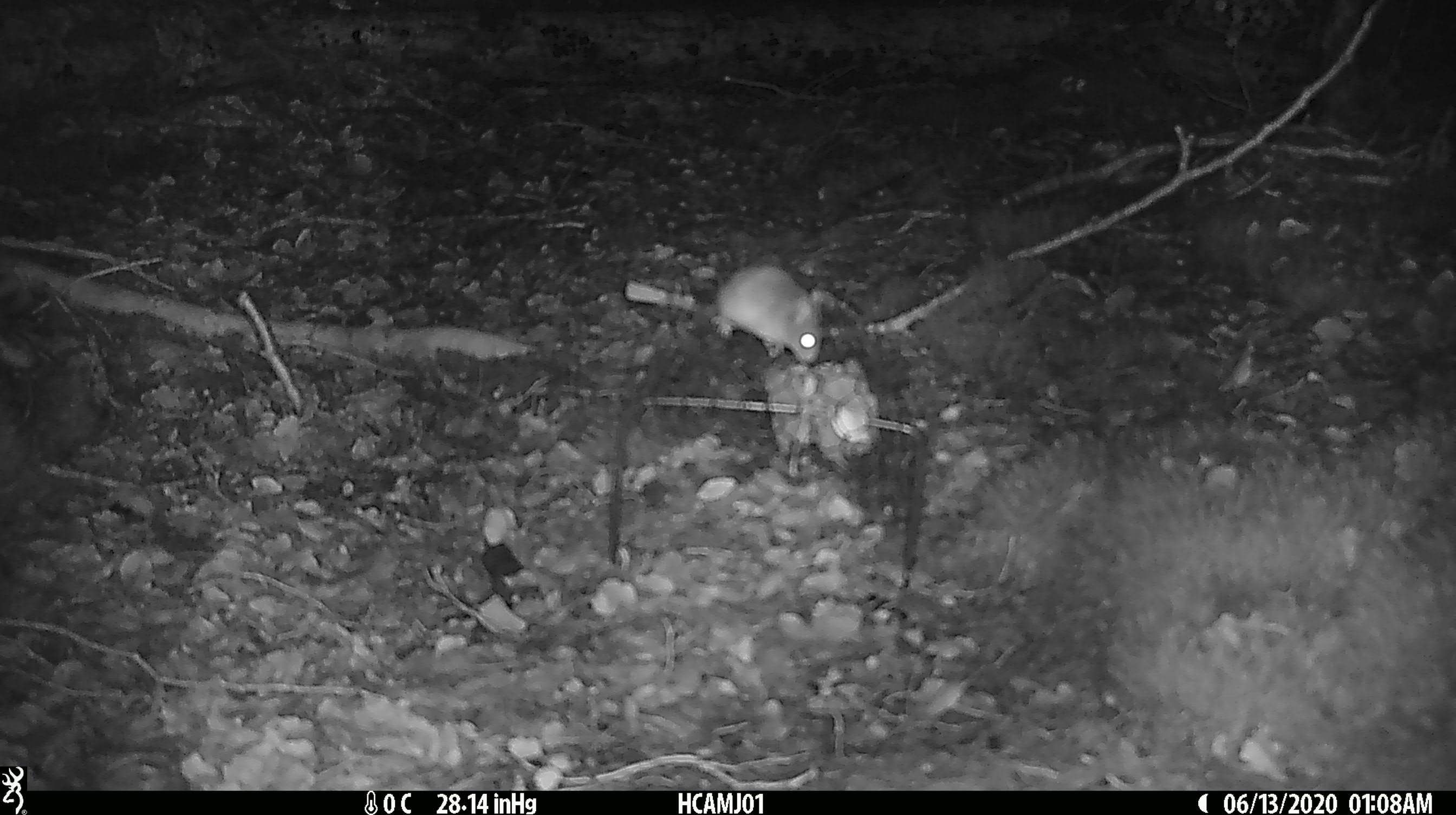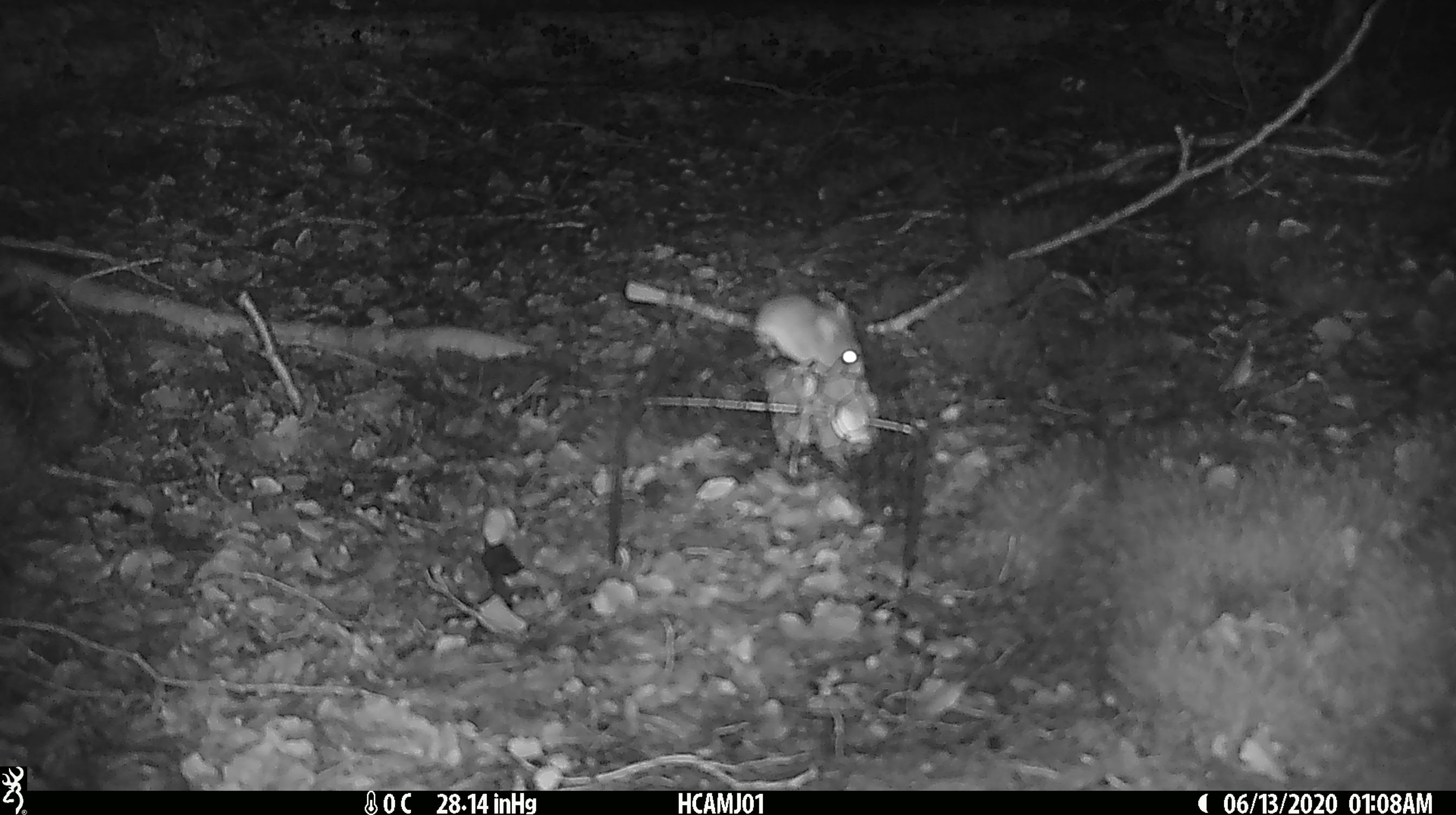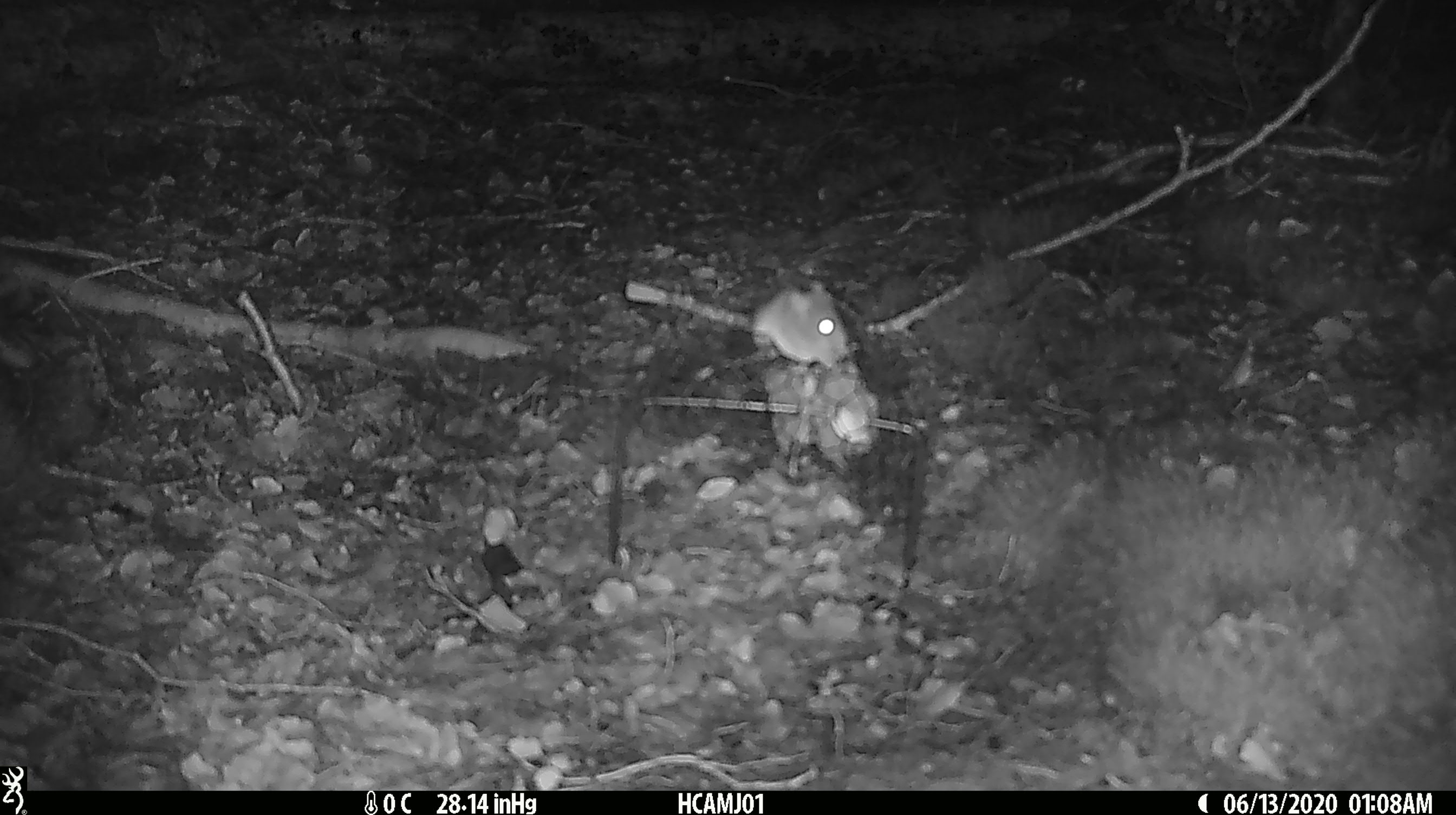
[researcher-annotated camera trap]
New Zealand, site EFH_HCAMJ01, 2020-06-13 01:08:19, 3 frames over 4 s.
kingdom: Animalia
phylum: Chordata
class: Mammalia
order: Rodentia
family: Muridae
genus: Mus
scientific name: Mus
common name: mouse